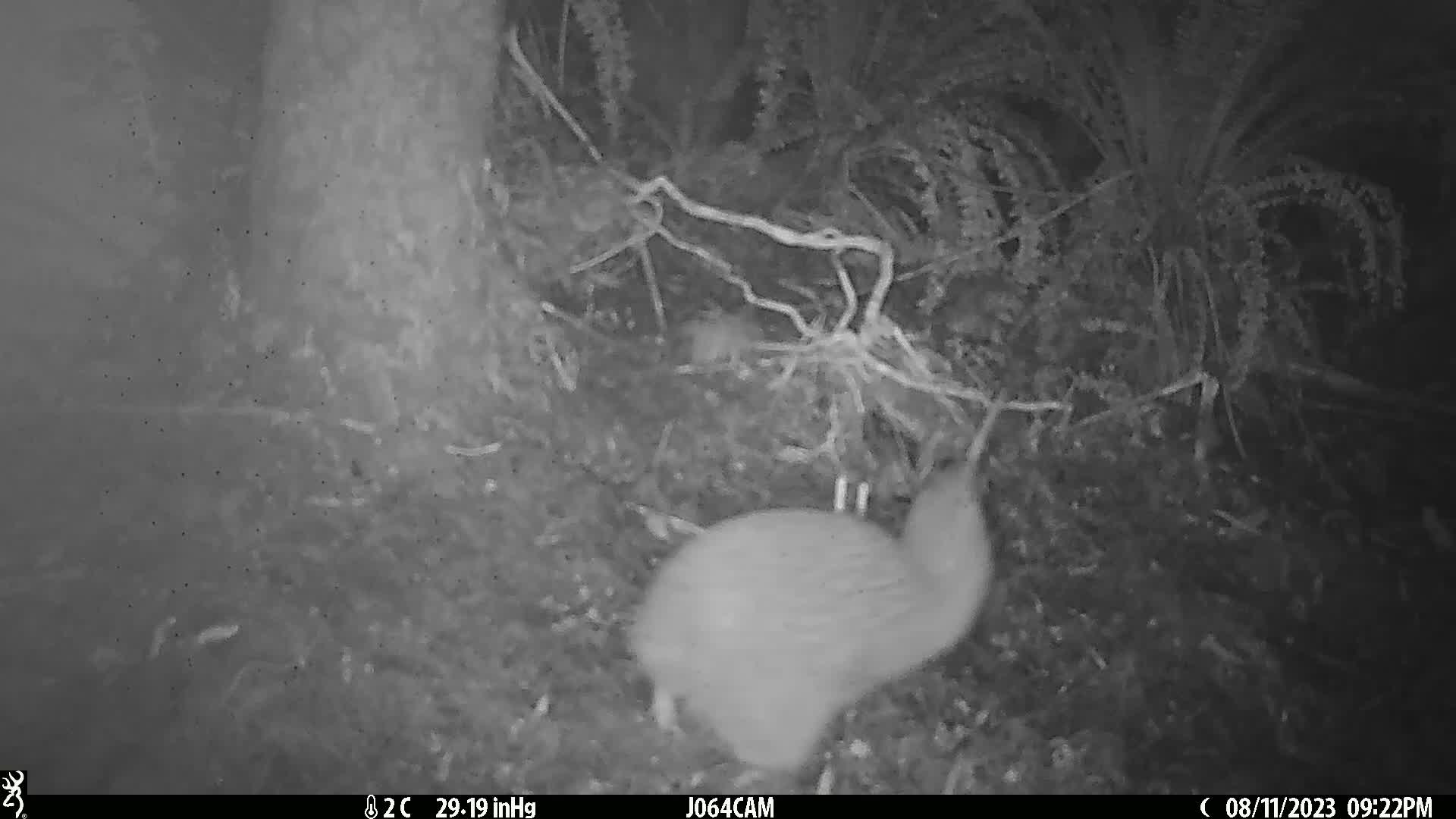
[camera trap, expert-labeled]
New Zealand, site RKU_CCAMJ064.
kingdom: Animalia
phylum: Chordata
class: Aves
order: Apterygiformes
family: Apterygidae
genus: Apteryx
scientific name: Apteryx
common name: kiwi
Kiwi (Apteryx).